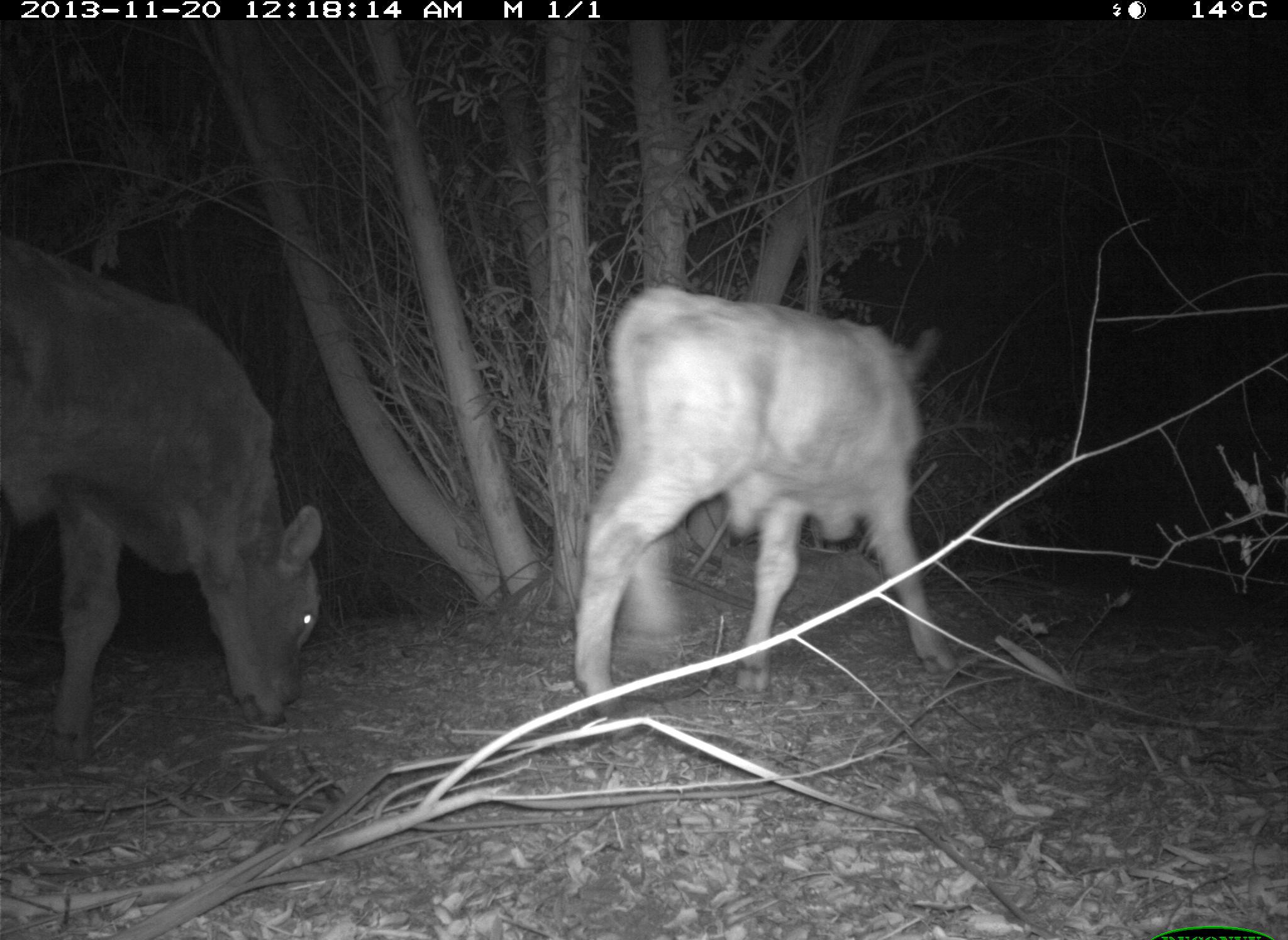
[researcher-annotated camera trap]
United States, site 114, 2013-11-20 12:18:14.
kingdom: Animalia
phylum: Chordata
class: Mammalia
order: Artiodactyla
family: Bovidae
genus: Bos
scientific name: Bos taurus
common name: cow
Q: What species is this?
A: Cow (Bos taurus).